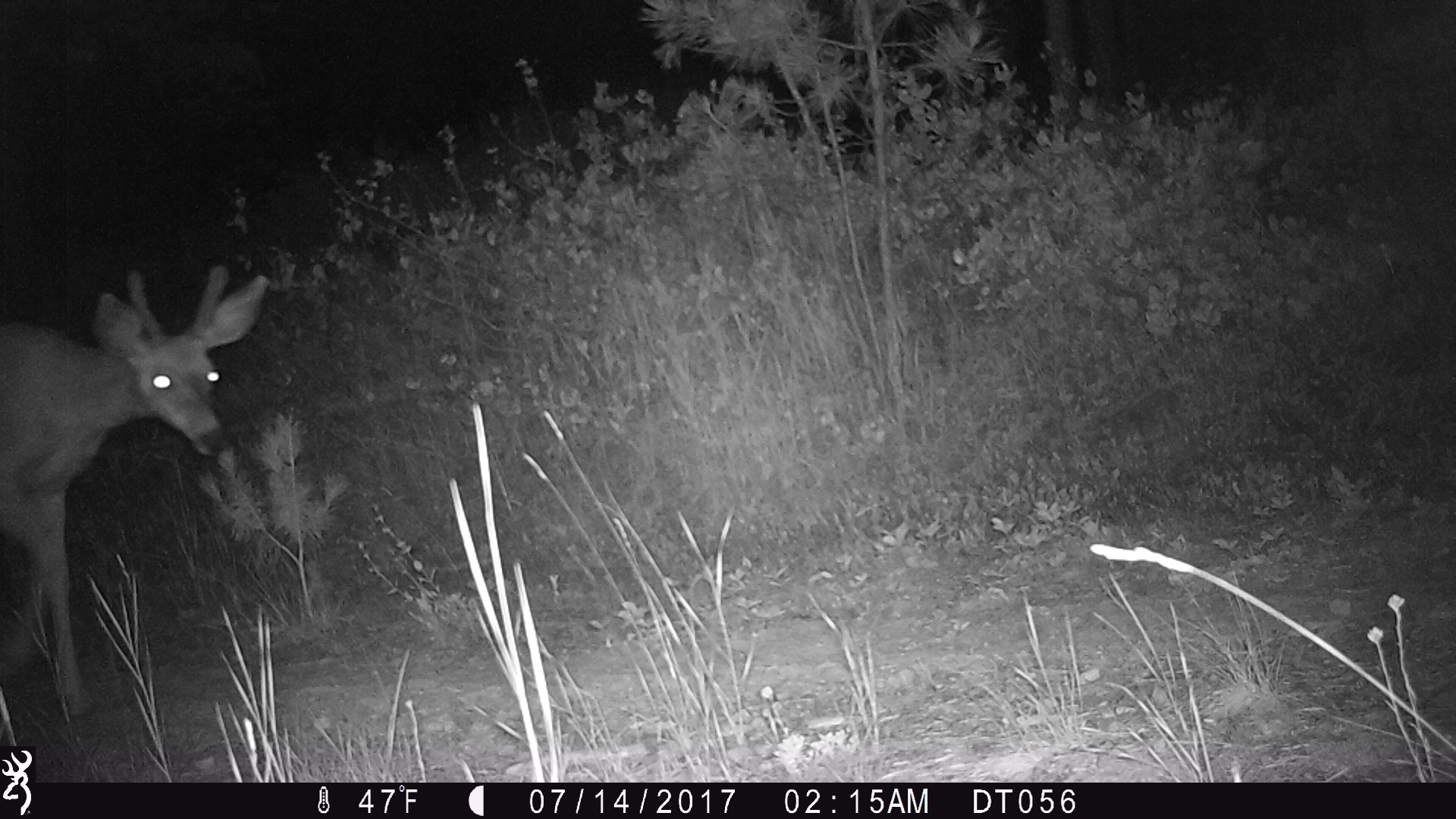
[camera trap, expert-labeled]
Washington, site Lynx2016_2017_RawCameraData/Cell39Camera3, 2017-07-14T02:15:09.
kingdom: Animalia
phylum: Chordata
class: Mammalia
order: Artiodactyla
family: Cervidae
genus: Odocoileus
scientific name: Odocoileus hemionus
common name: mule deer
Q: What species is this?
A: Odocoileus hemionus (mule deer).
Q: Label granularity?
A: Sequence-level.